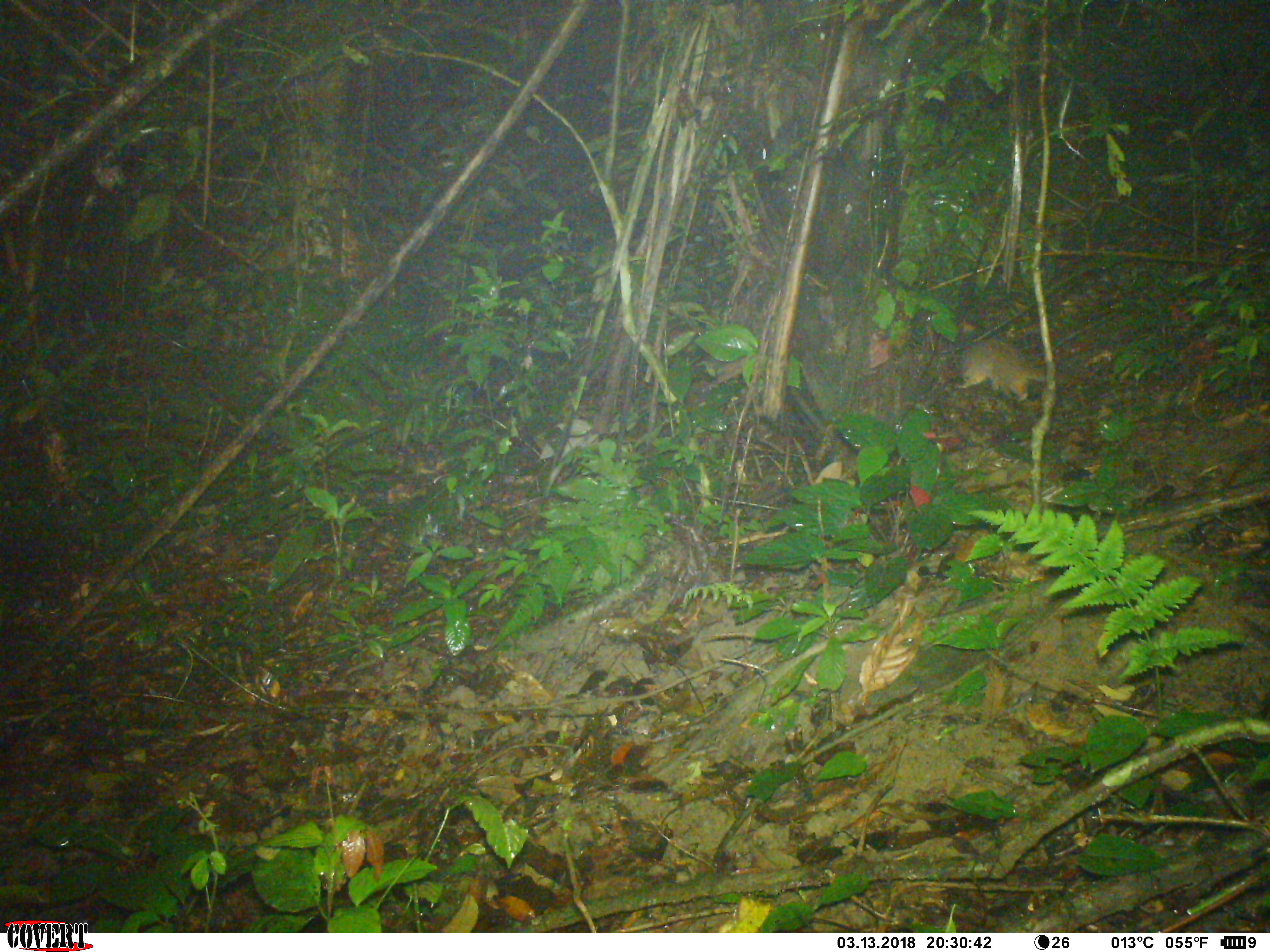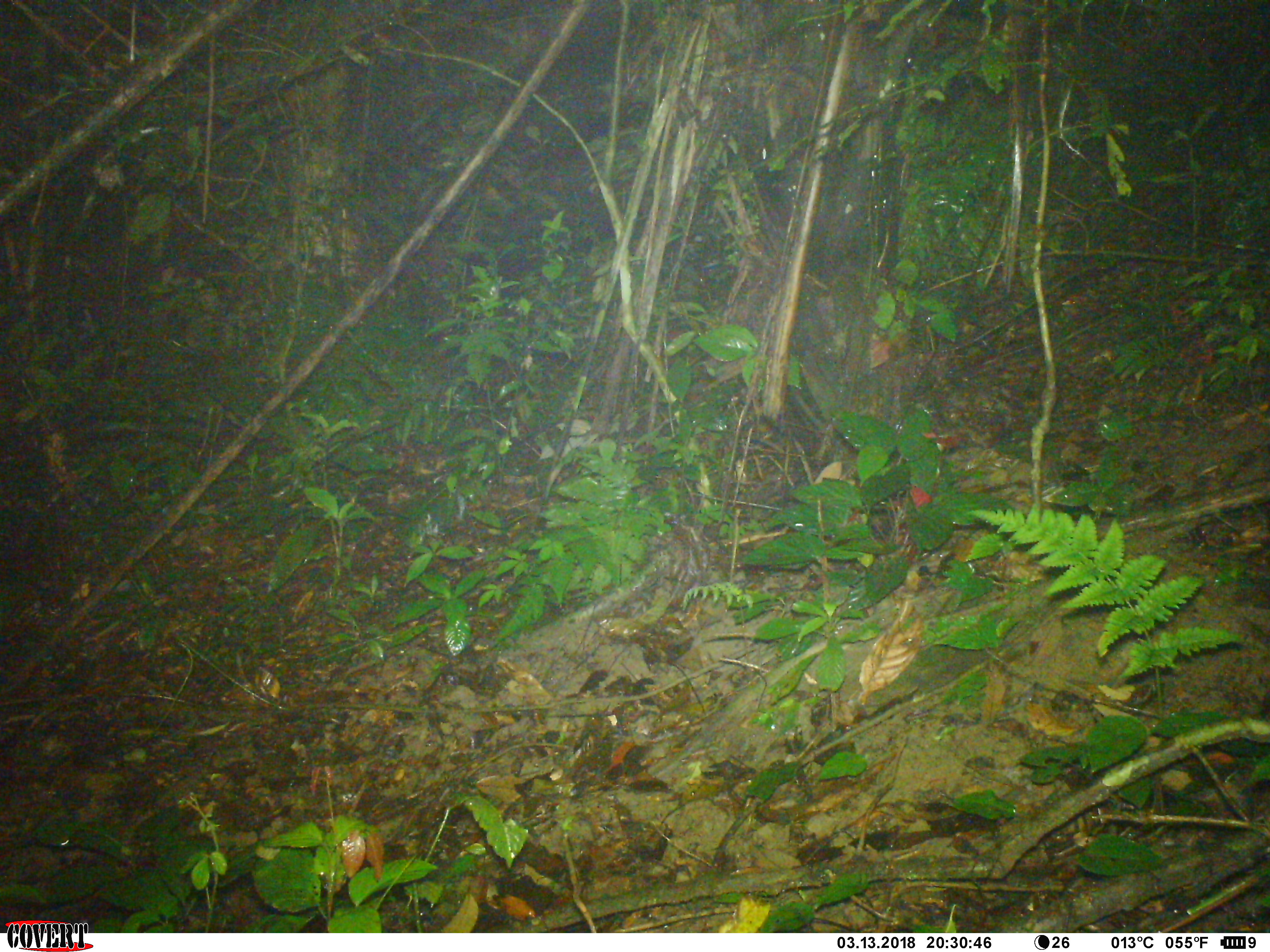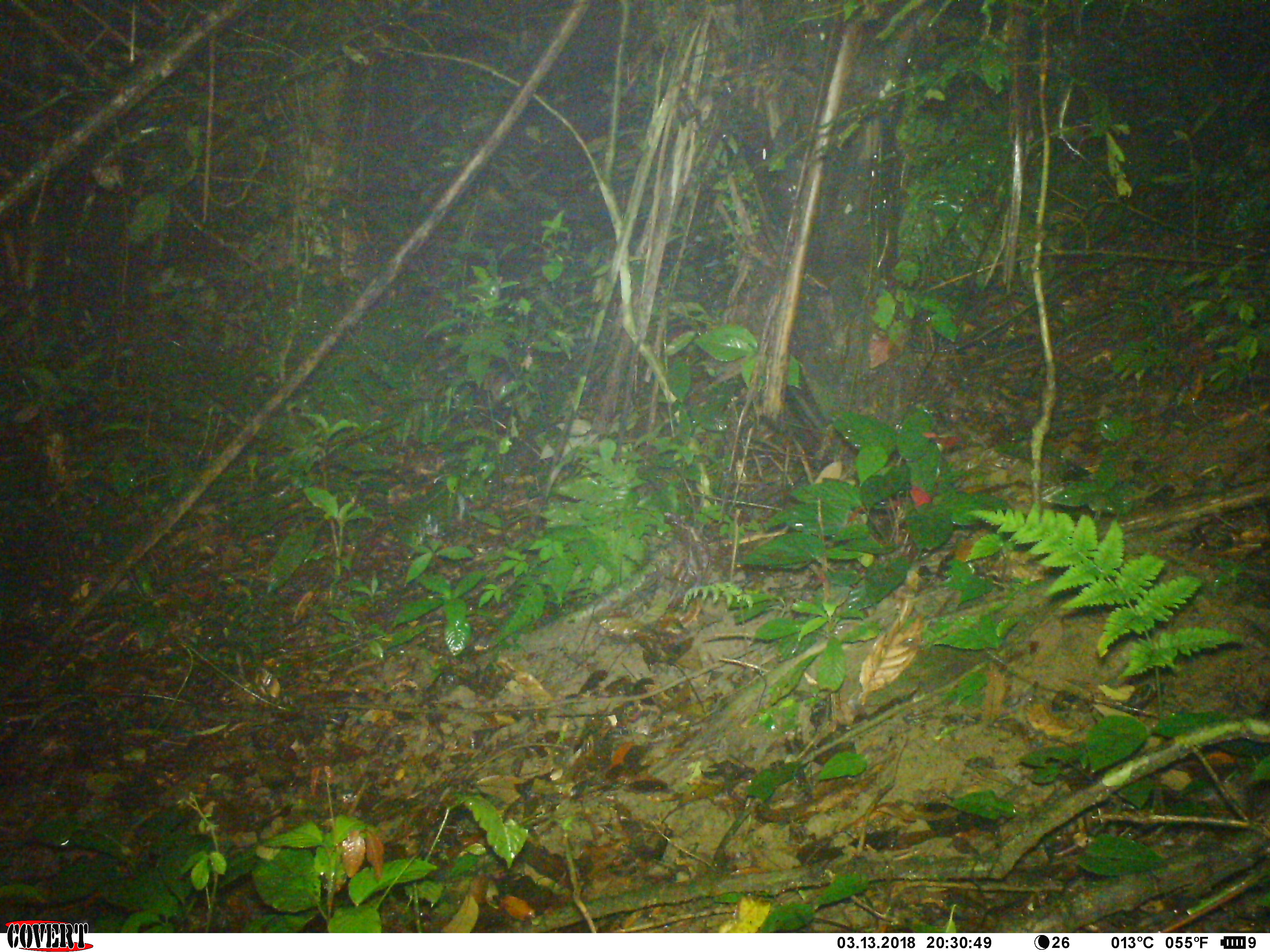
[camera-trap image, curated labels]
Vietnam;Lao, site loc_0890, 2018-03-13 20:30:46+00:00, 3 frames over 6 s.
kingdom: Animalia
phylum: Chordata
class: Mammalia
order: Rodentia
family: Muridae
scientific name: Muridae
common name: old-world mice and rats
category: unidentified murid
Unidentified murid (old-world mice and rats) (Muridae). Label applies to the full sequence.